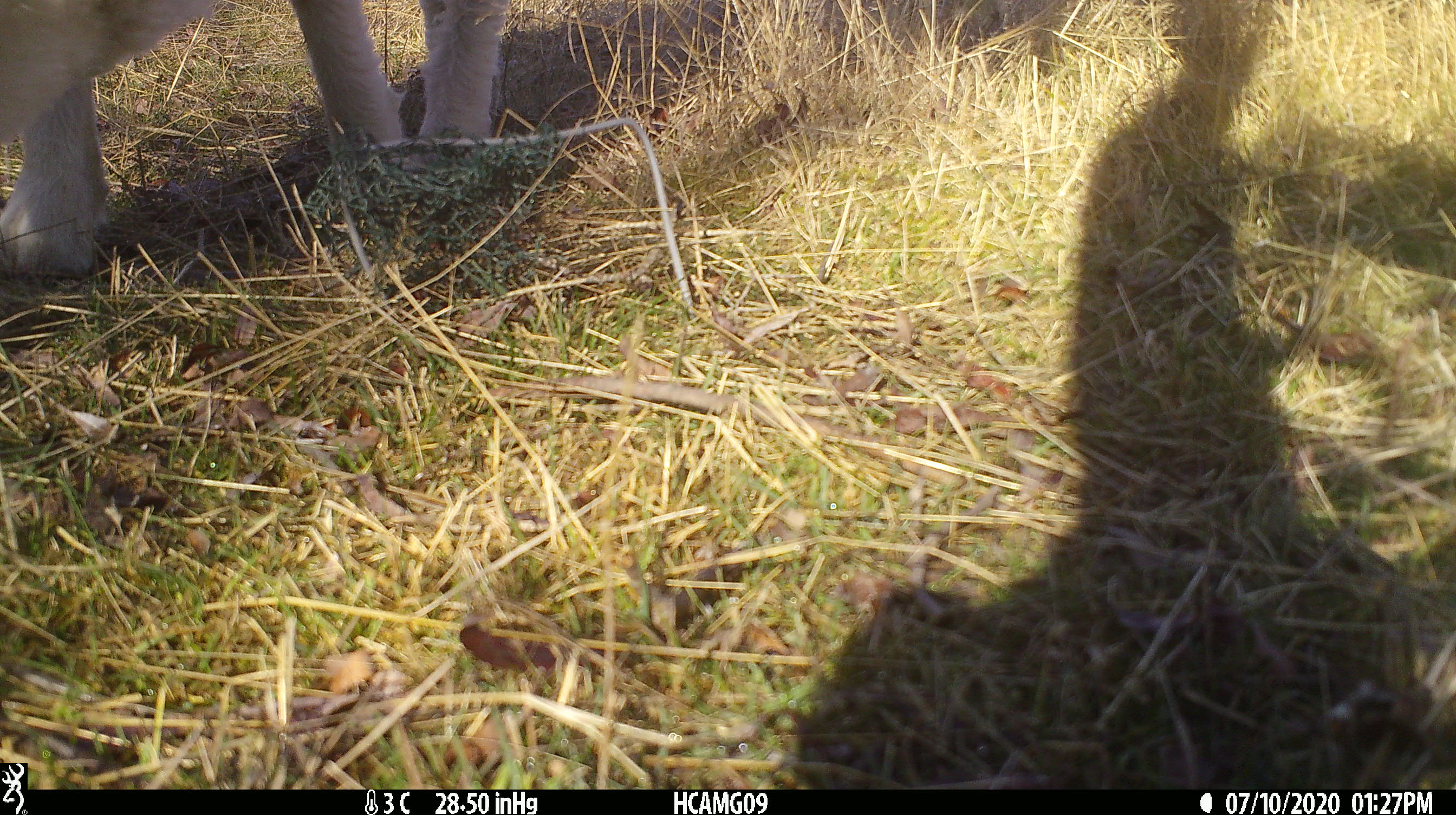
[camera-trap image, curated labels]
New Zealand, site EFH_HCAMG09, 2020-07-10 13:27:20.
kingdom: Animalia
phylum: Chordata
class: Mammalia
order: Artiodactyla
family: Bovidae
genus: Ovis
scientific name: Ovis aries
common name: domestic sheep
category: sheep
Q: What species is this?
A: Sheep (domestic sheep) (Ovis aries).